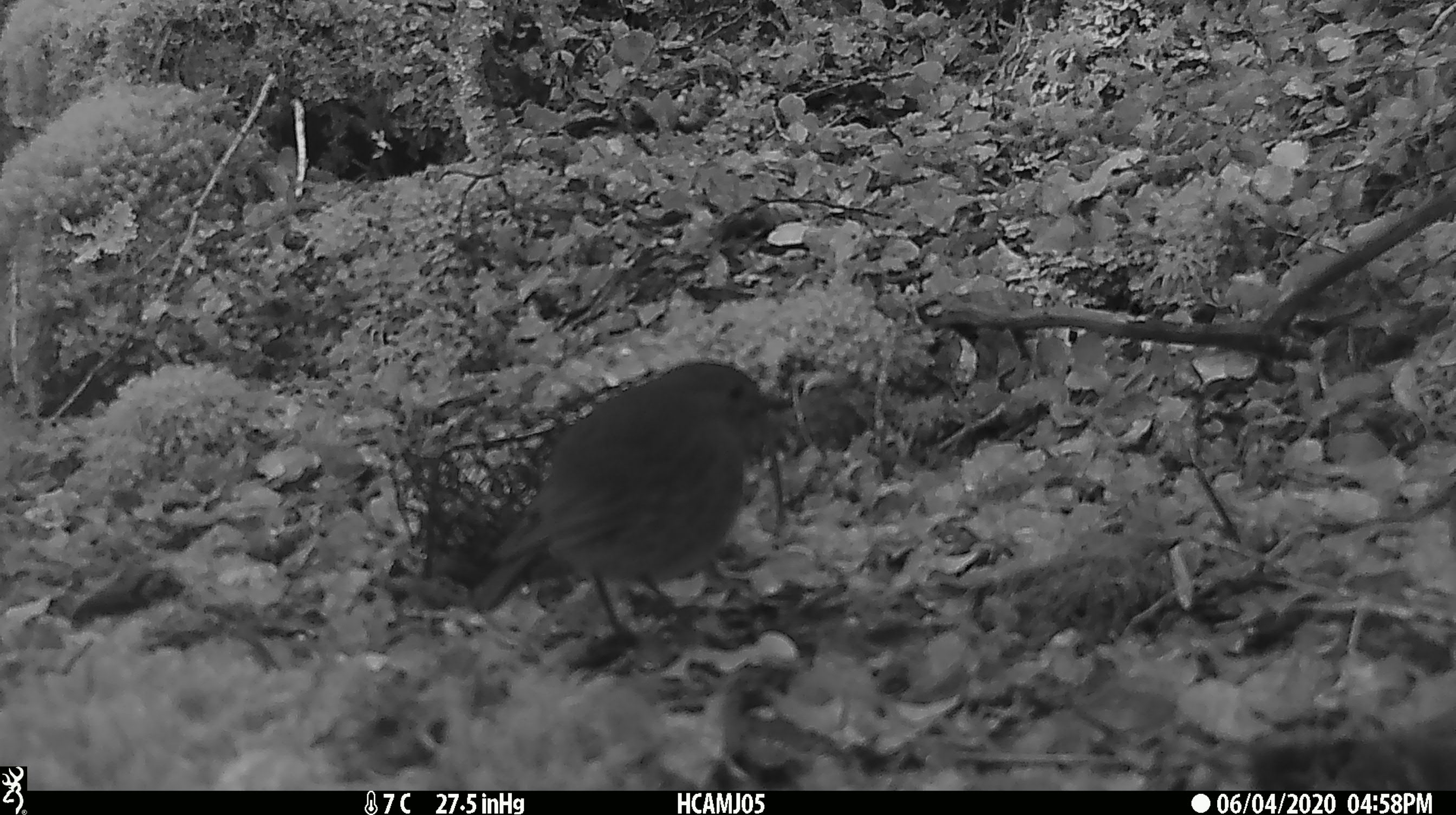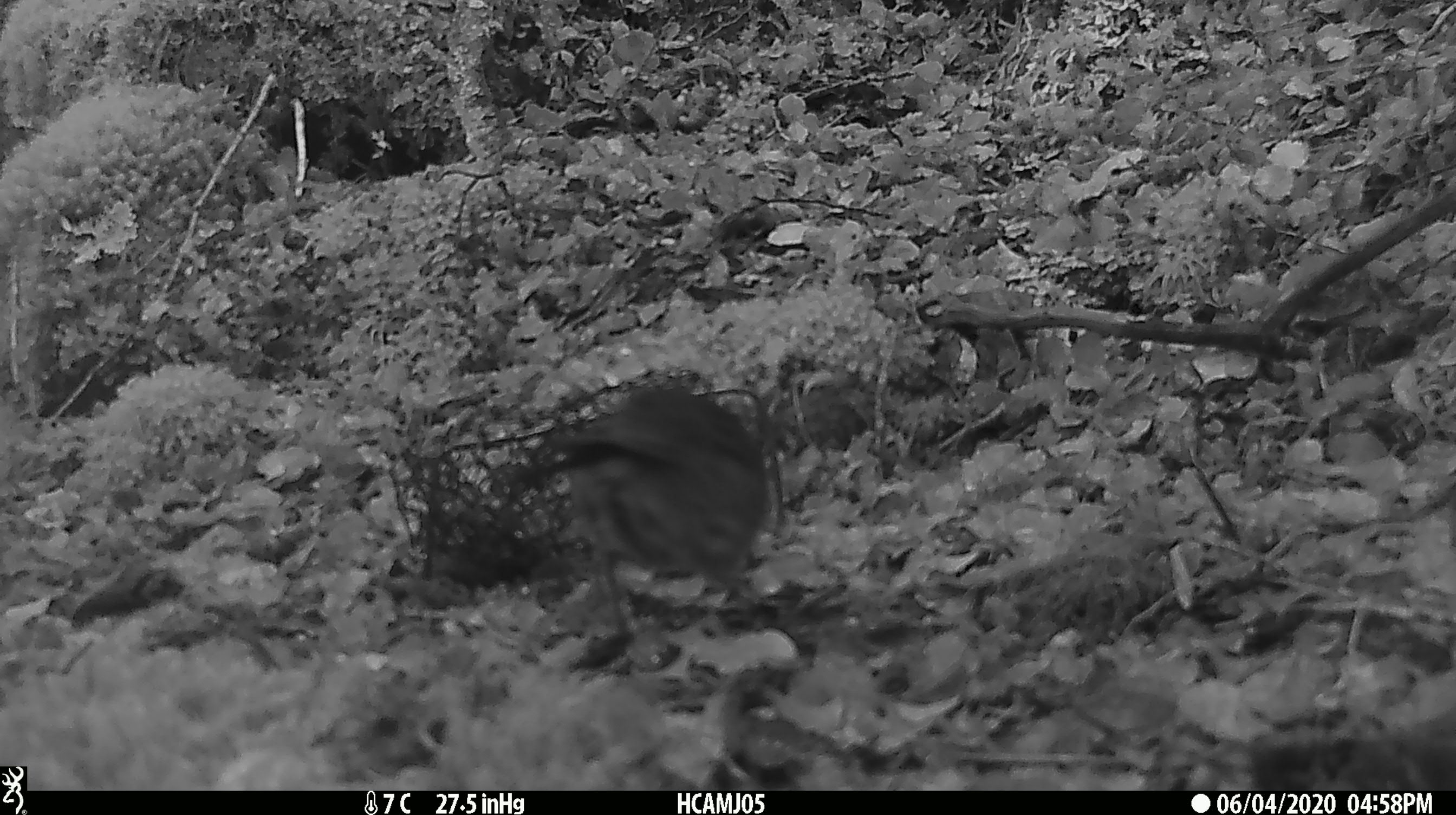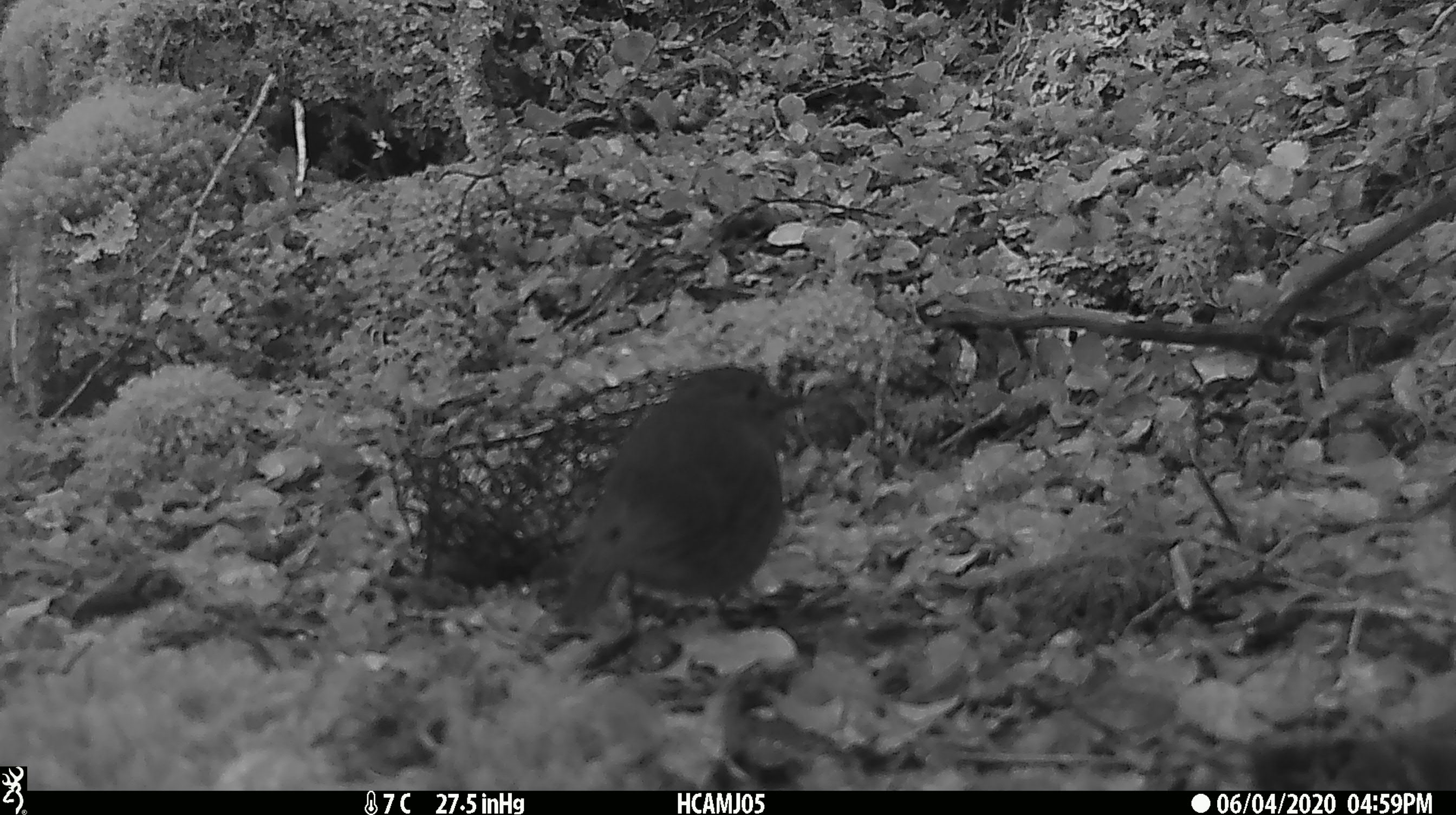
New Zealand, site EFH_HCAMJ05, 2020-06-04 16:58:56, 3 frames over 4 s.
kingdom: Animalia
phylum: Chordata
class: Aves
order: Passeriformes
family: Petroicidae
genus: Petroica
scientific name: Petroica australis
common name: new zealand robin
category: robin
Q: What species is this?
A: Robin (new zealand robin) (Petroica australis).